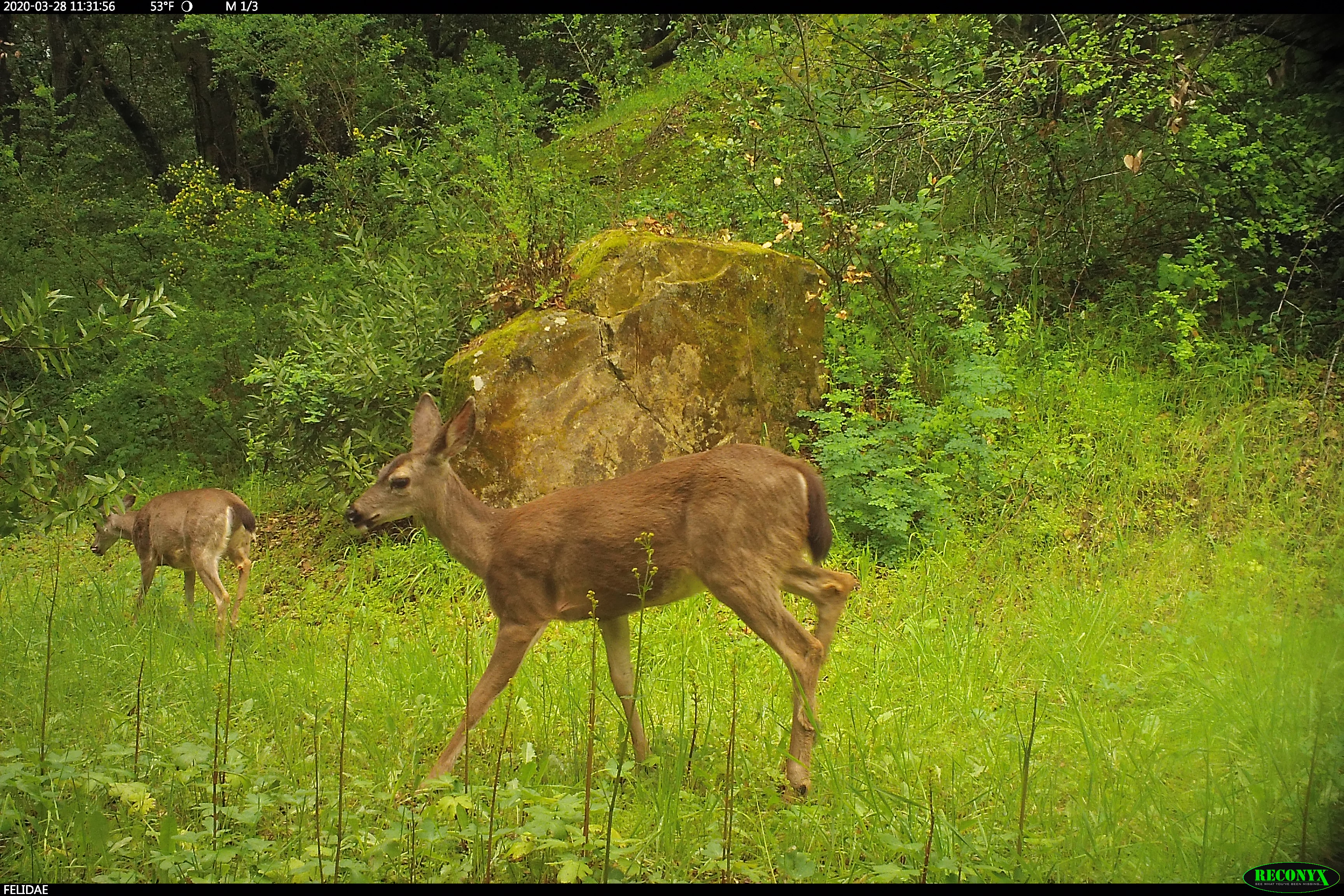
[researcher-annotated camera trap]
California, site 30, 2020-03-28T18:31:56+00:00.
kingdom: Animalia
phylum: Chordata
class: Mammalia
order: Artiodactyla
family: Cervidae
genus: Odocoileus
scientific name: Odocoileus hemionus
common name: mule deer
Mule deer (Odocoileus hemionus).